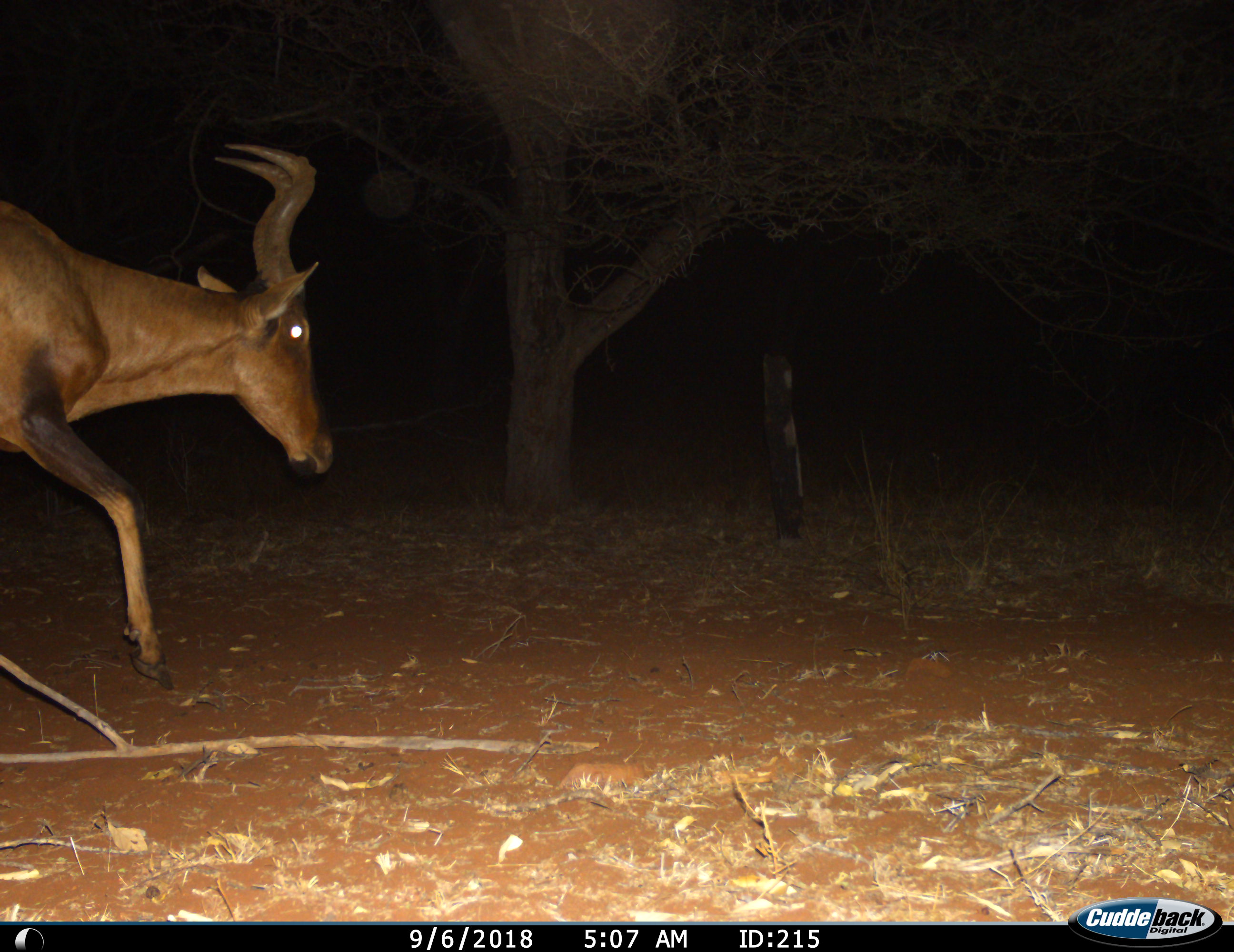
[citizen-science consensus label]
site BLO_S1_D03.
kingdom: Animalia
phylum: Chordata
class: Mammalia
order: Artiodactyla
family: Bovidae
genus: Alcelaphus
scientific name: Alcelaphus buselaphus caama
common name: red hartebeest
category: hartebeestred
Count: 1.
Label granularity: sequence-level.